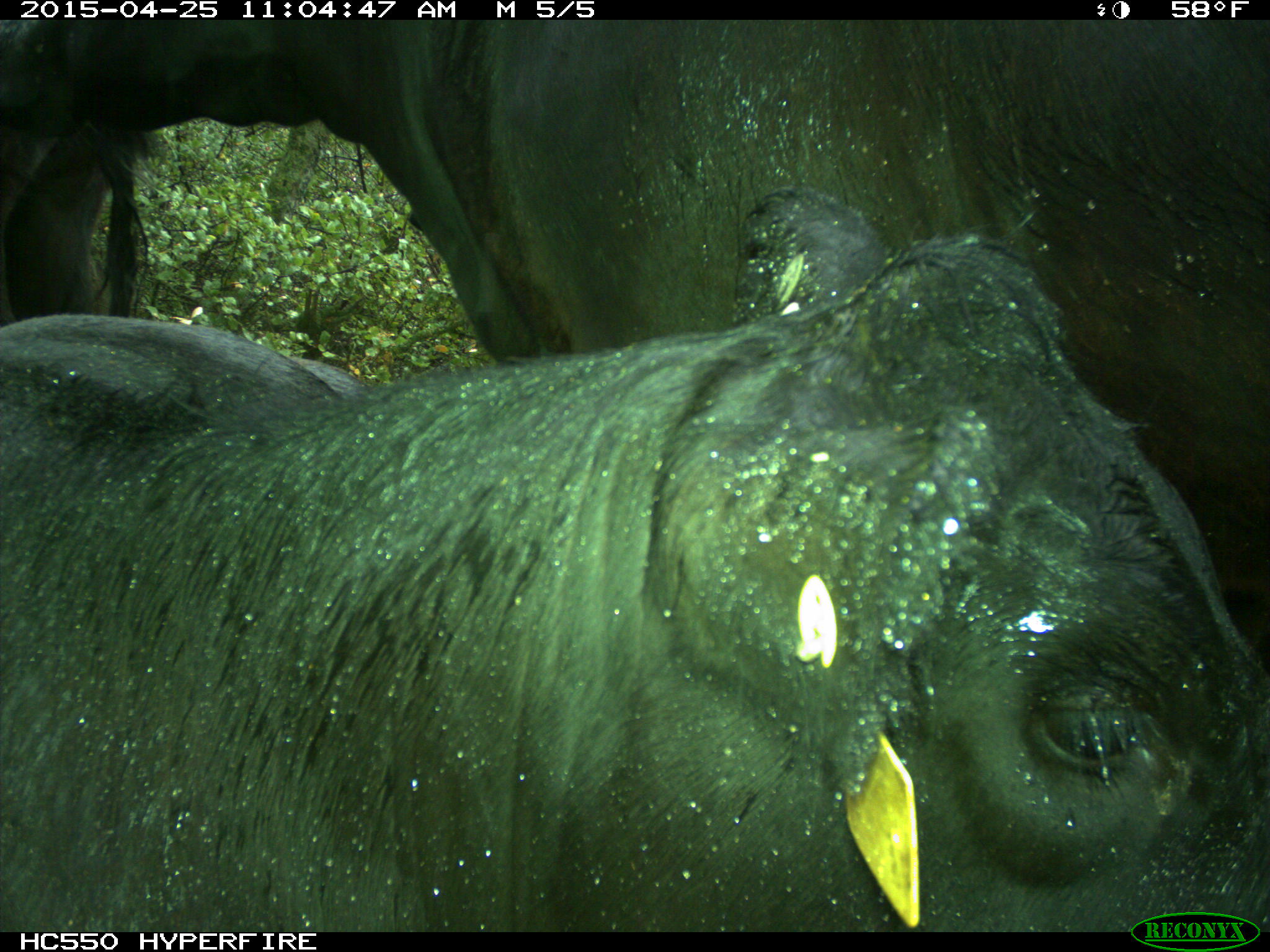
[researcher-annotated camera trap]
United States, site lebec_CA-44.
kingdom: Animalia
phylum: Chordata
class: Mammalia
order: Artiodactyla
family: Suidae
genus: Sus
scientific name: Sus scrofa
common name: wild boar